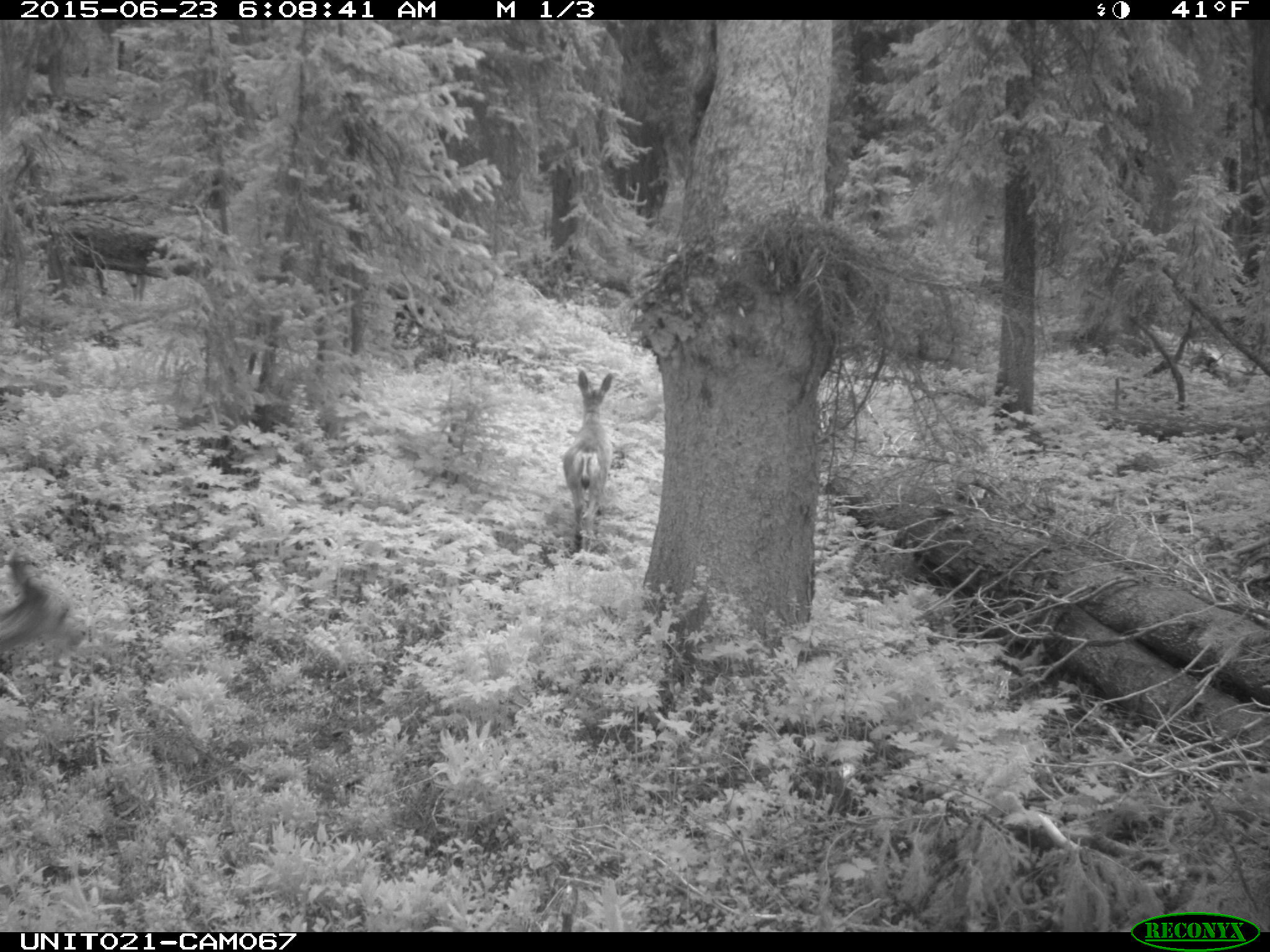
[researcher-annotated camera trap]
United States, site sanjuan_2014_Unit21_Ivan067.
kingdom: Animalia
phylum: Chordata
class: Mammalia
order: Artiodactyla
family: Cervidae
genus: Odocoileus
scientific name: Odocoileus hemionus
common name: mule deer